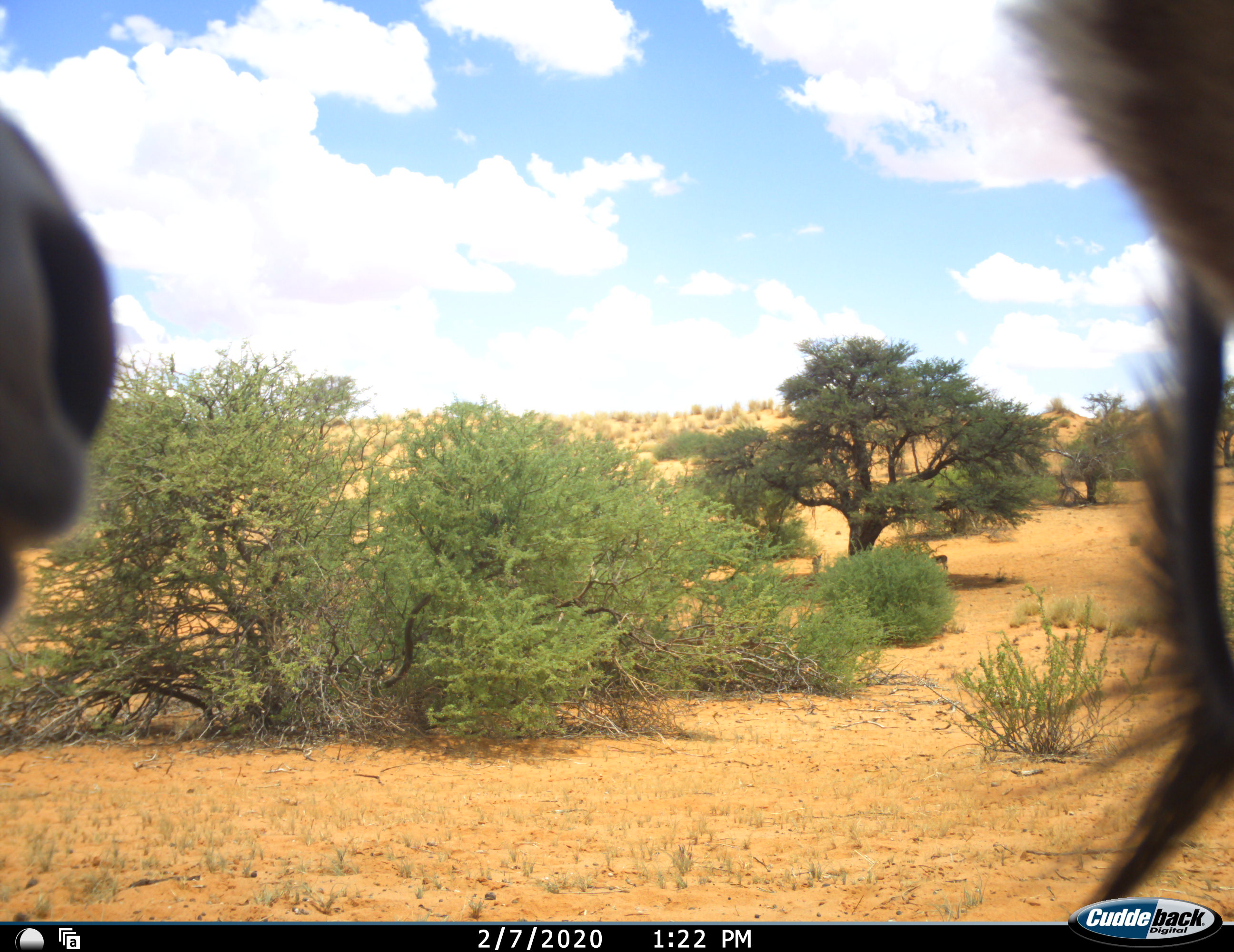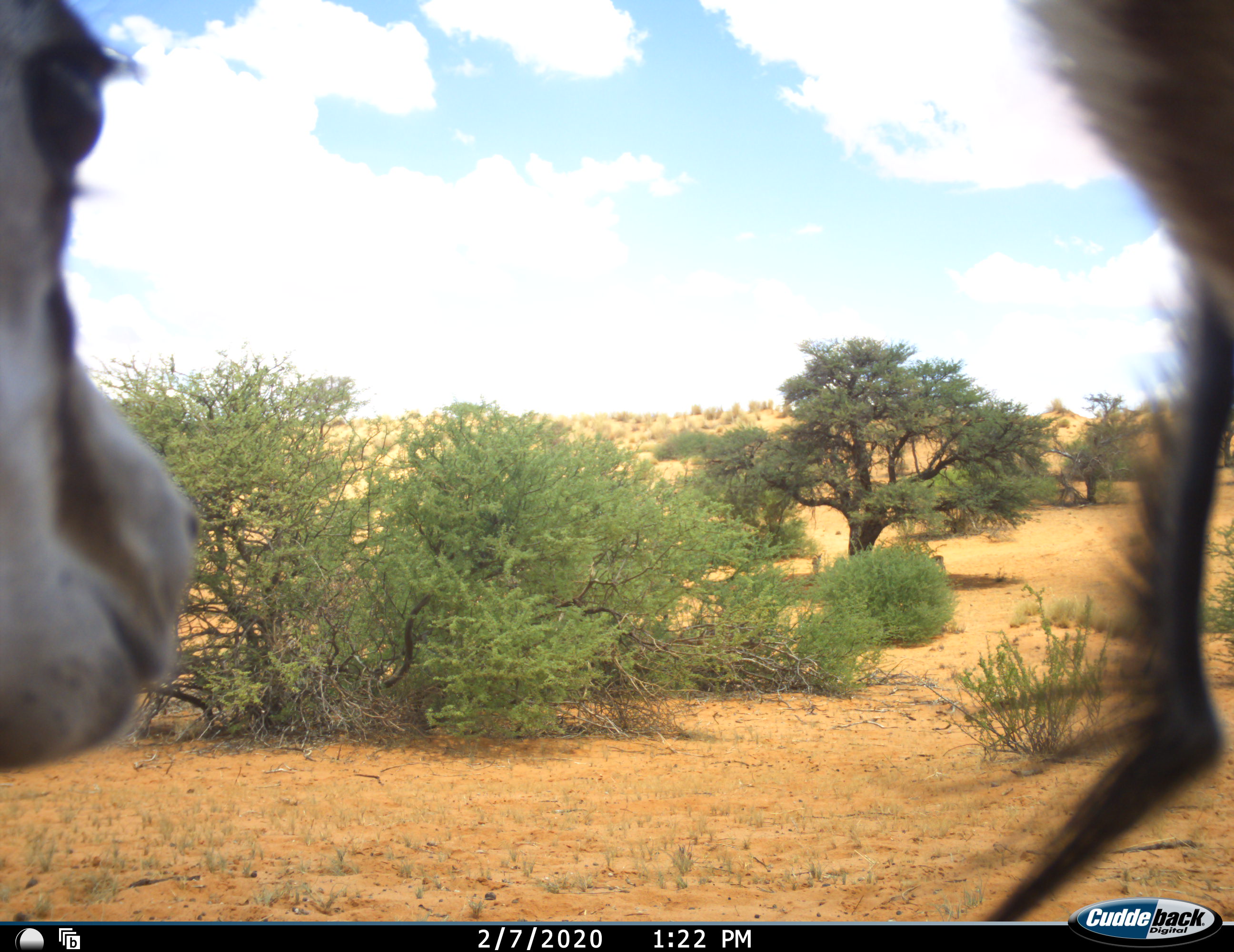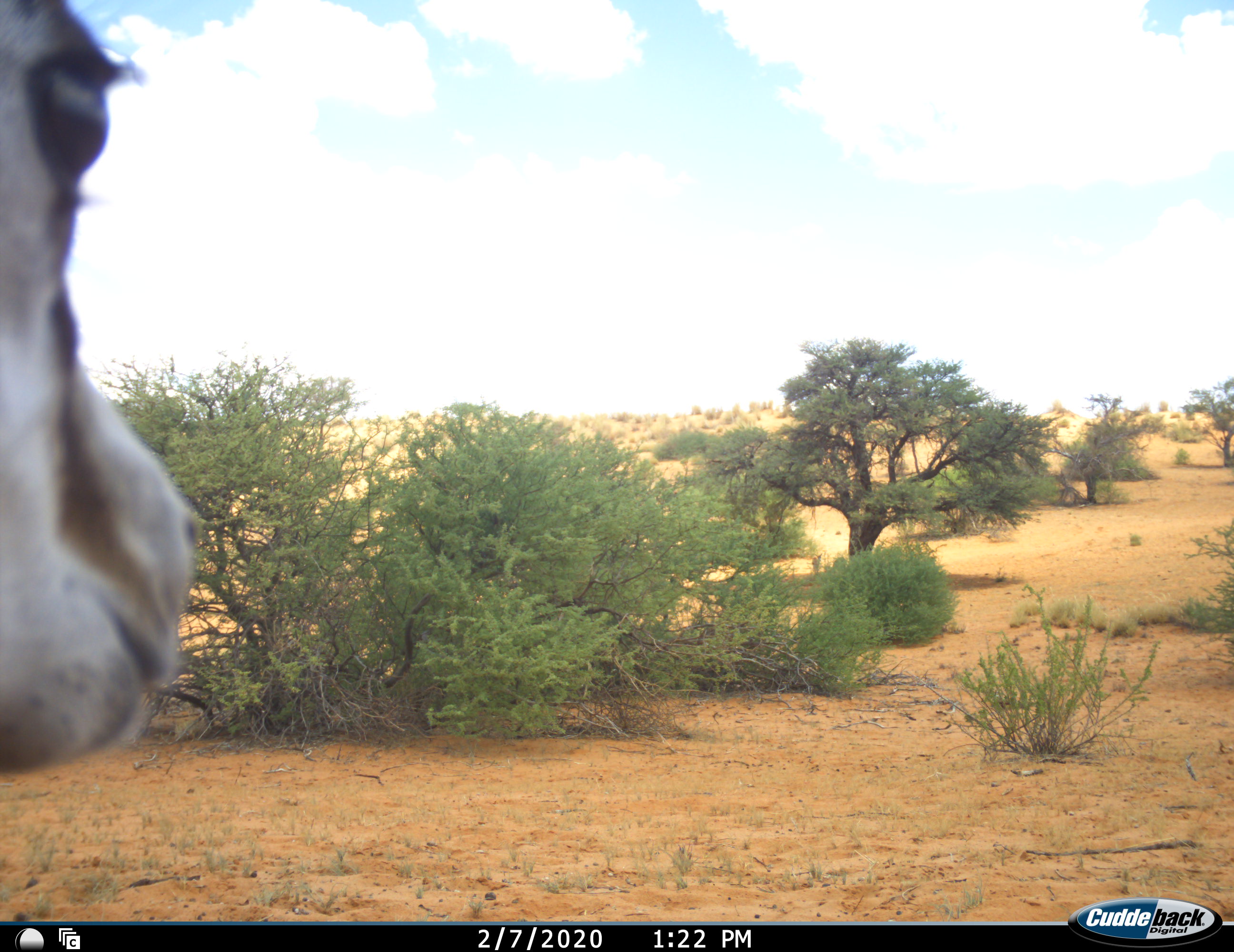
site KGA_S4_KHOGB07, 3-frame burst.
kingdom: Animalia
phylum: Chordata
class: Mammalia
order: Artiodactyla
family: Bovidae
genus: Antidorcas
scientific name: Antidorcas marsupialis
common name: springbok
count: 3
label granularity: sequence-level